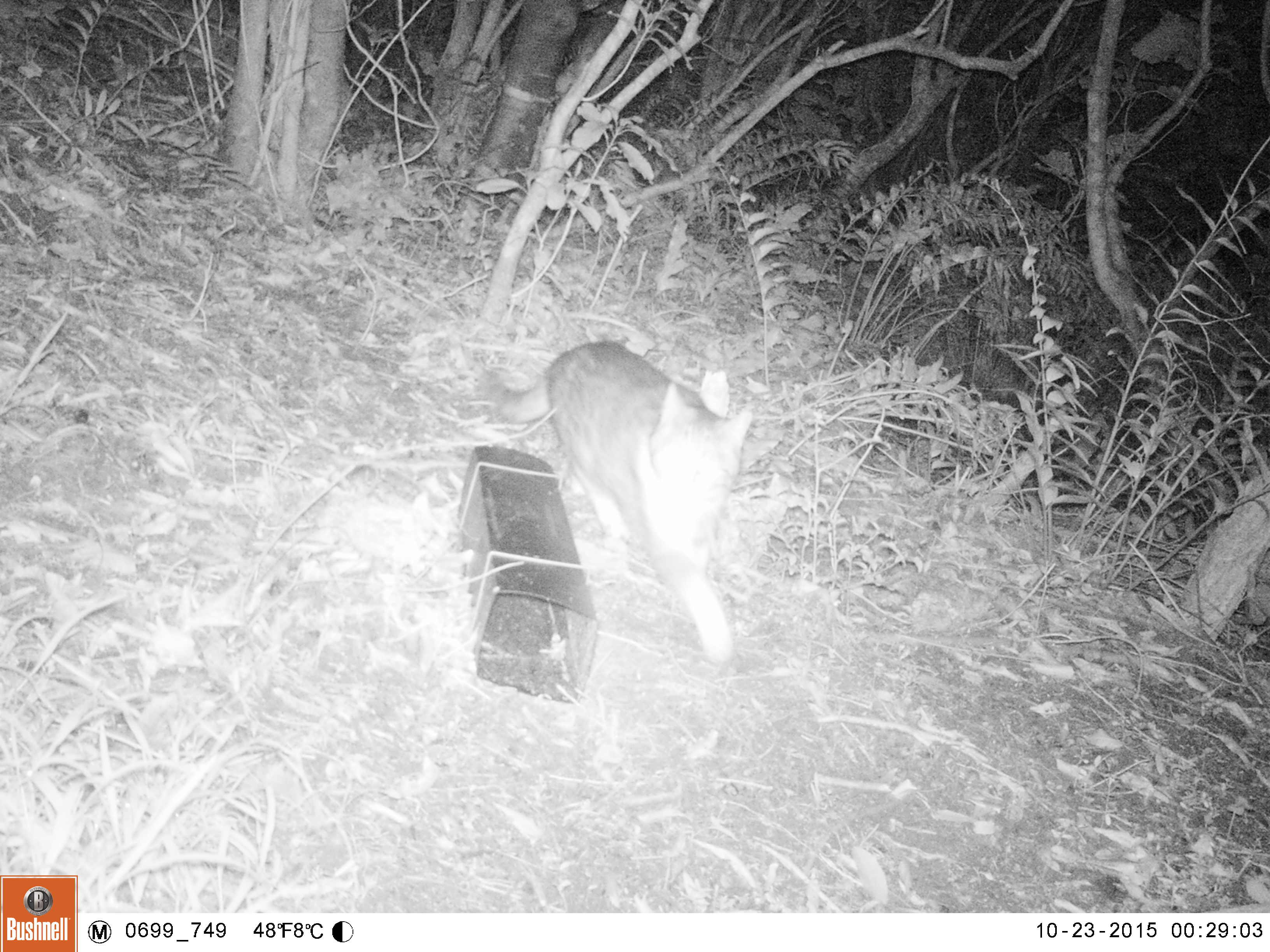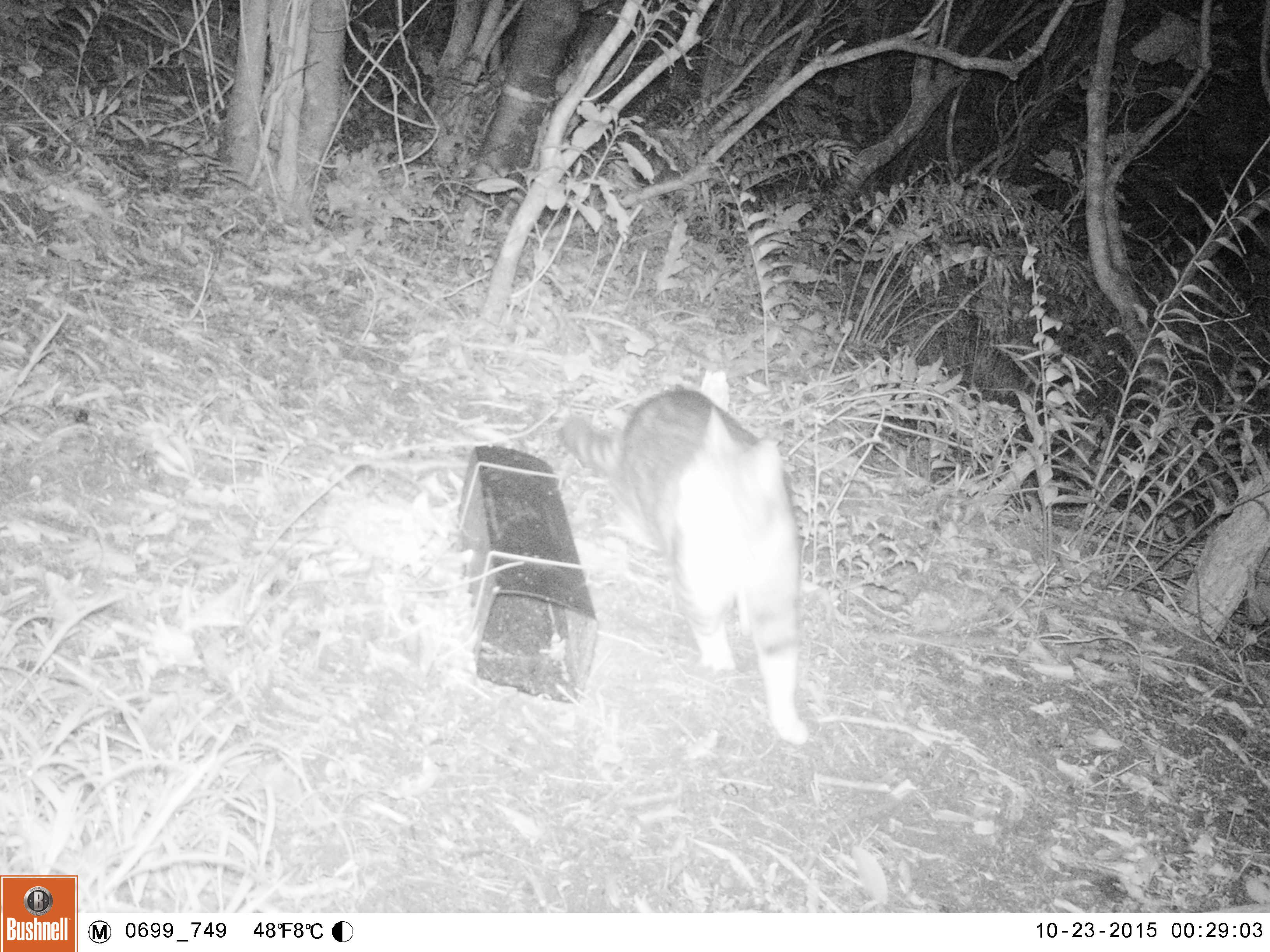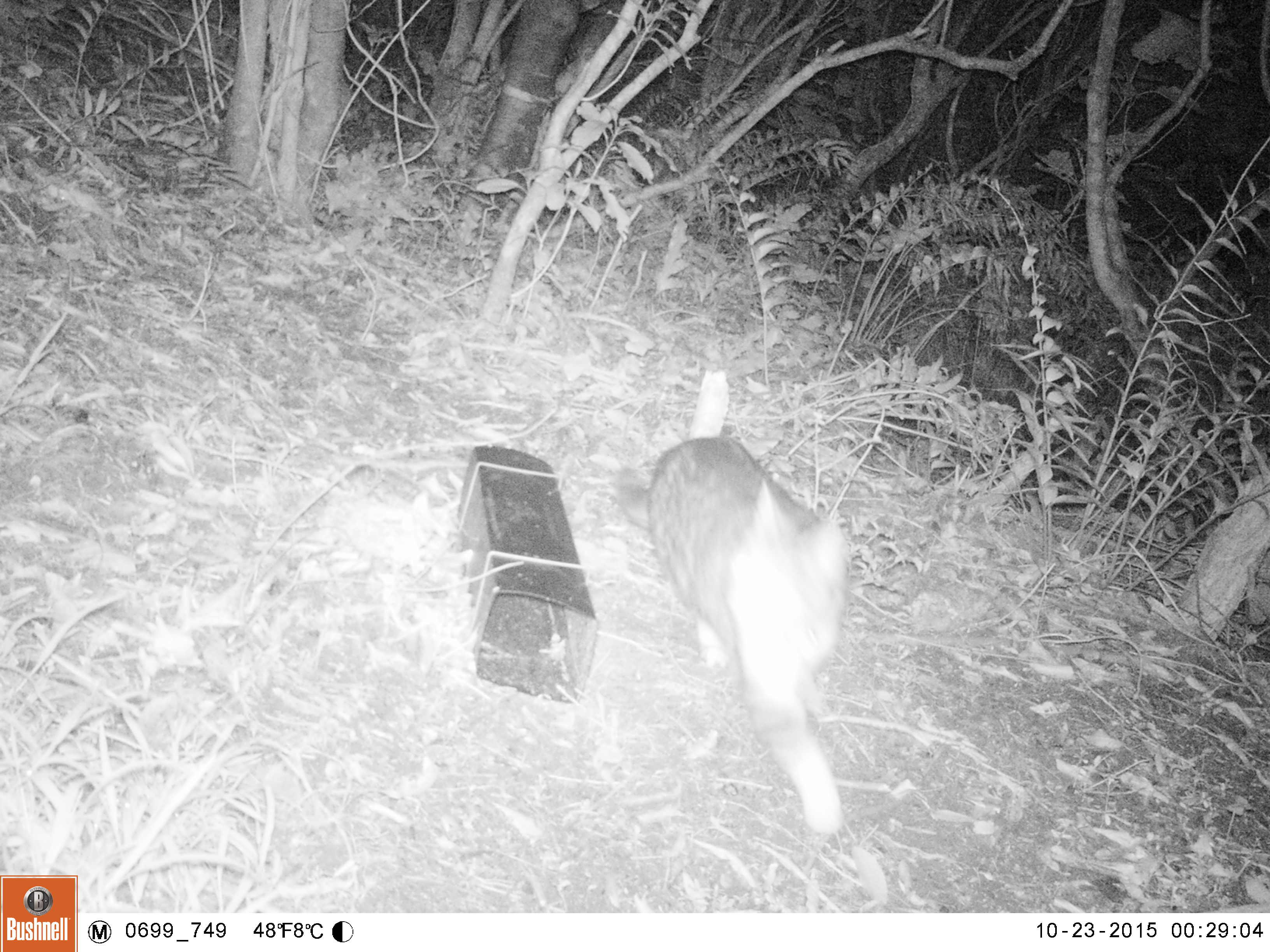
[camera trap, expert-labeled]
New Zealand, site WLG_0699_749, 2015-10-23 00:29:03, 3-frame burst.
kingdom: Animalia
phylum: Chordata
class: Mammalia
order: Carnivora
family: Felidae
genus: Felis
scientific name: Felis catus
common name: domestic cat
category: cat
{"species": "cat (domestic cat) (Felis catus)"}